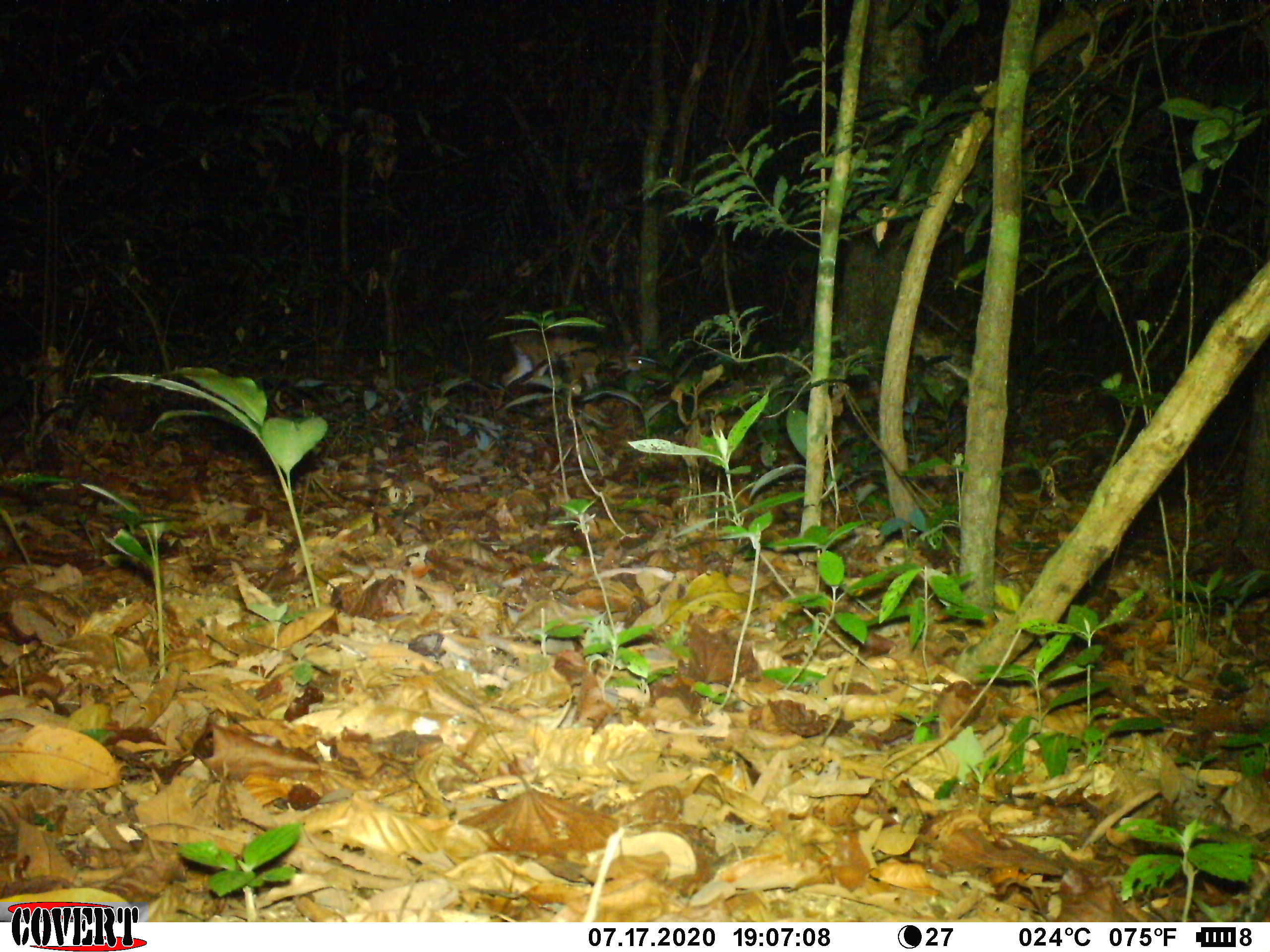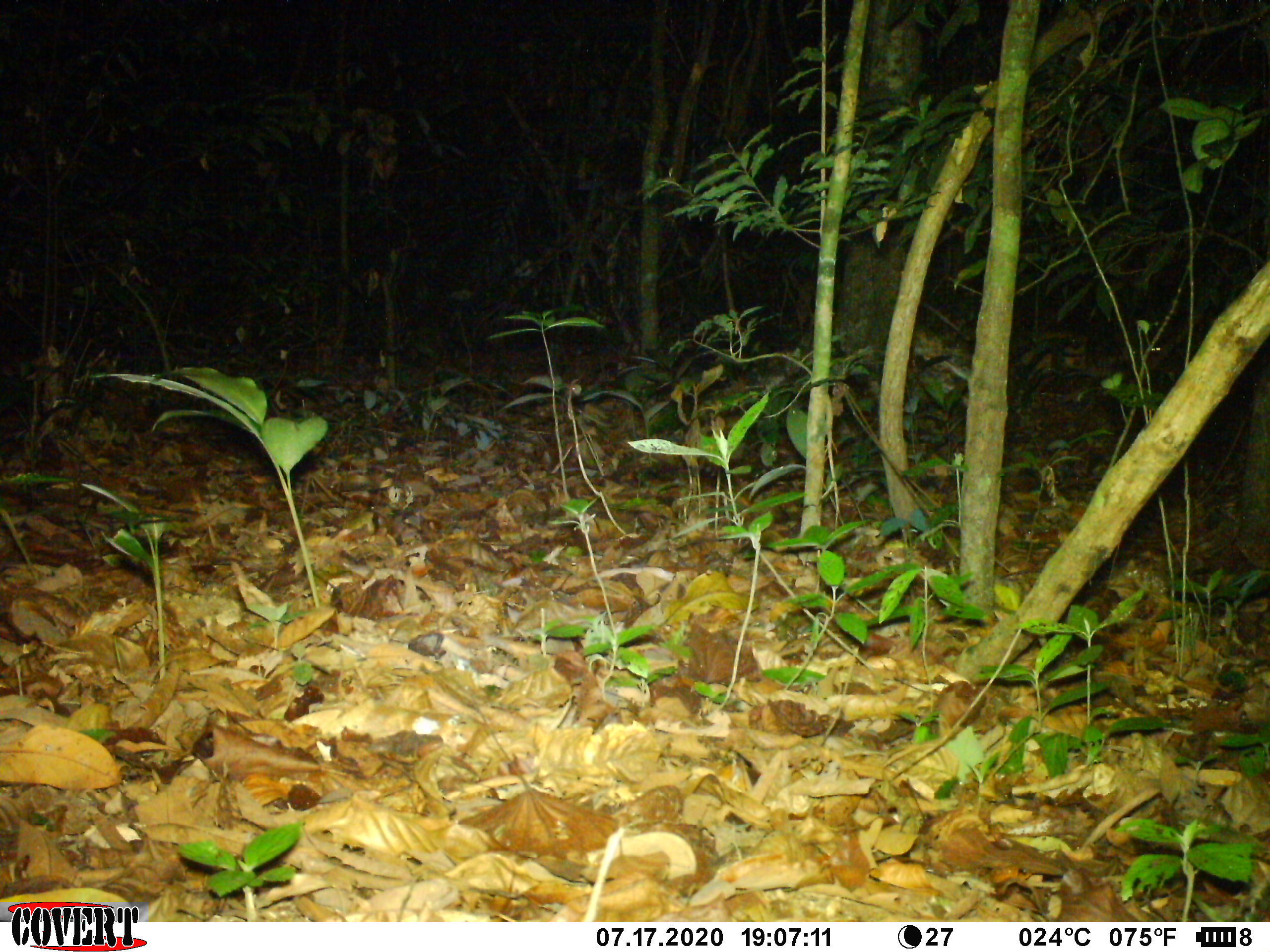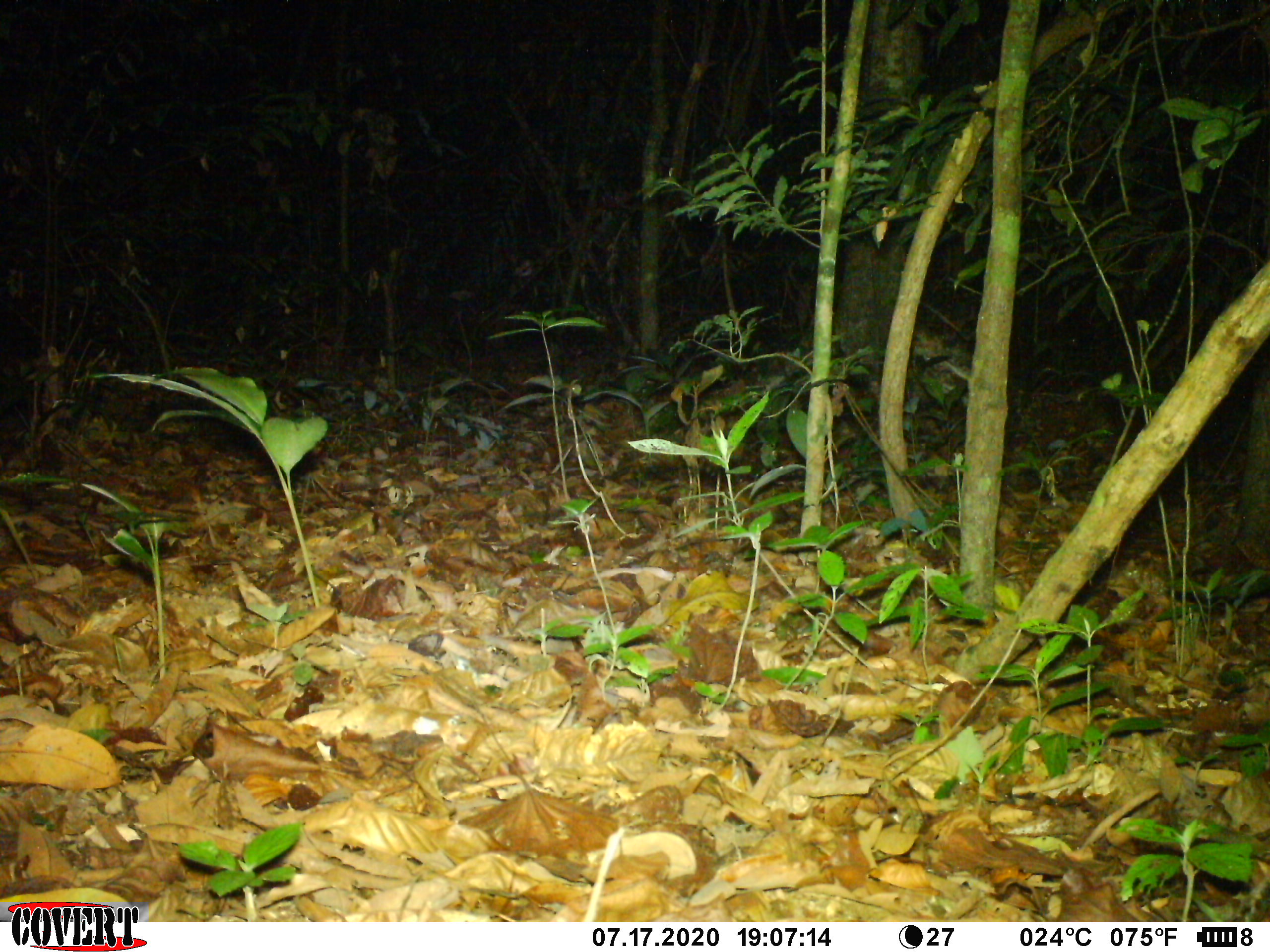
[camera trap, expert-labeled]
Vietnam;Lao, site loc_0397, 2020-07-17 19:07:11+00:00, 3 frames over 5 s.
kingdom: Animalia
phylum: Chordata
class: Mammalia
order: Artiodactyla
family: Cervidae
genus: Muntiacus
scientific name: Muntiacus vuquangensis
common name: large-antlered muntjac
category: large antlered muntjac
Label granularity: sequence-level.